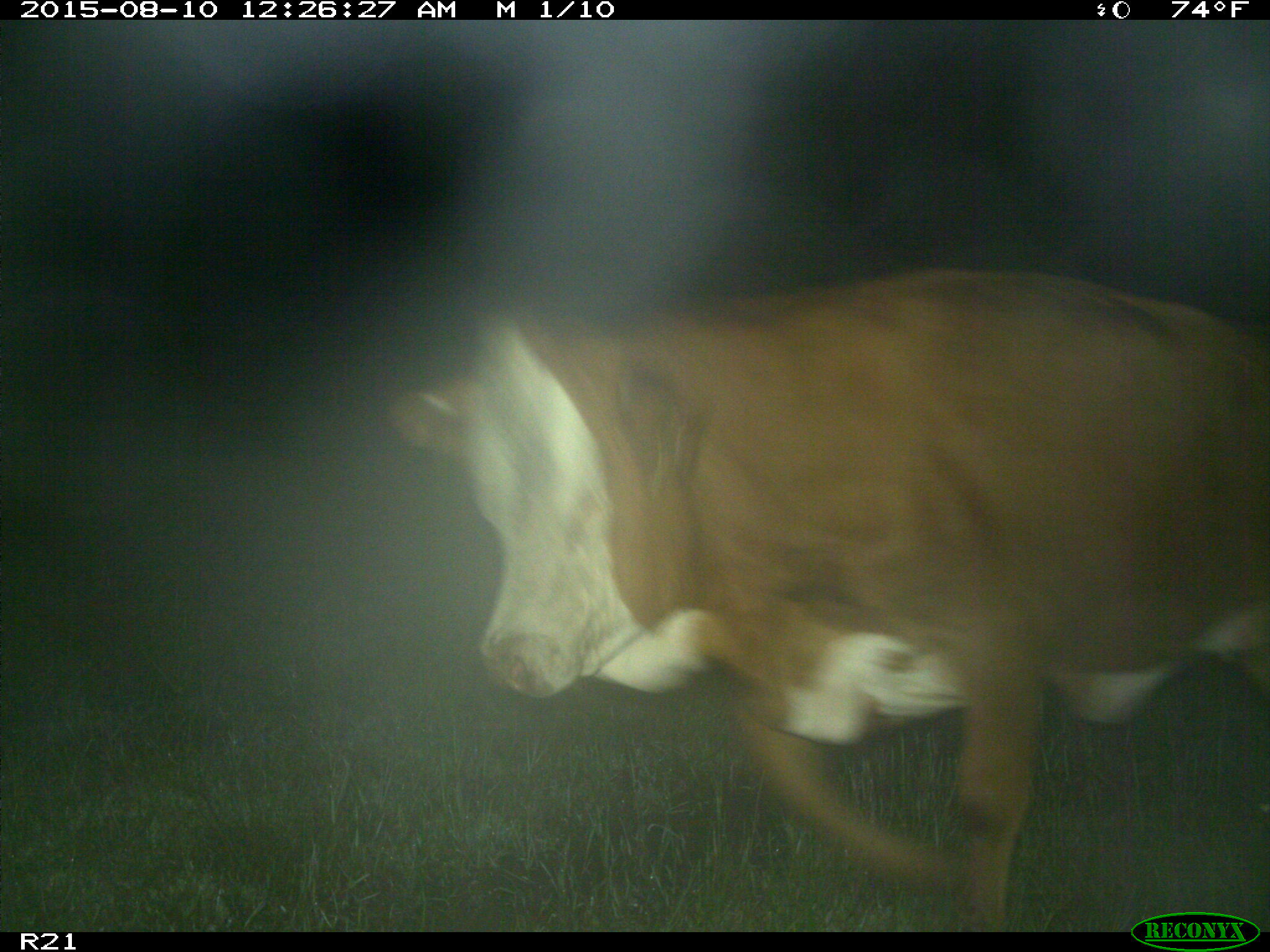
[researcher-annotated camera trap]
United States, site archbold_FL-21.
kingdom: Animalia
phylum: Chordata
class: Mammalia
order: Artiodactyla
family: Bovidae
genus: Bos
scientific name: Bos taurus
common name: domestic cow